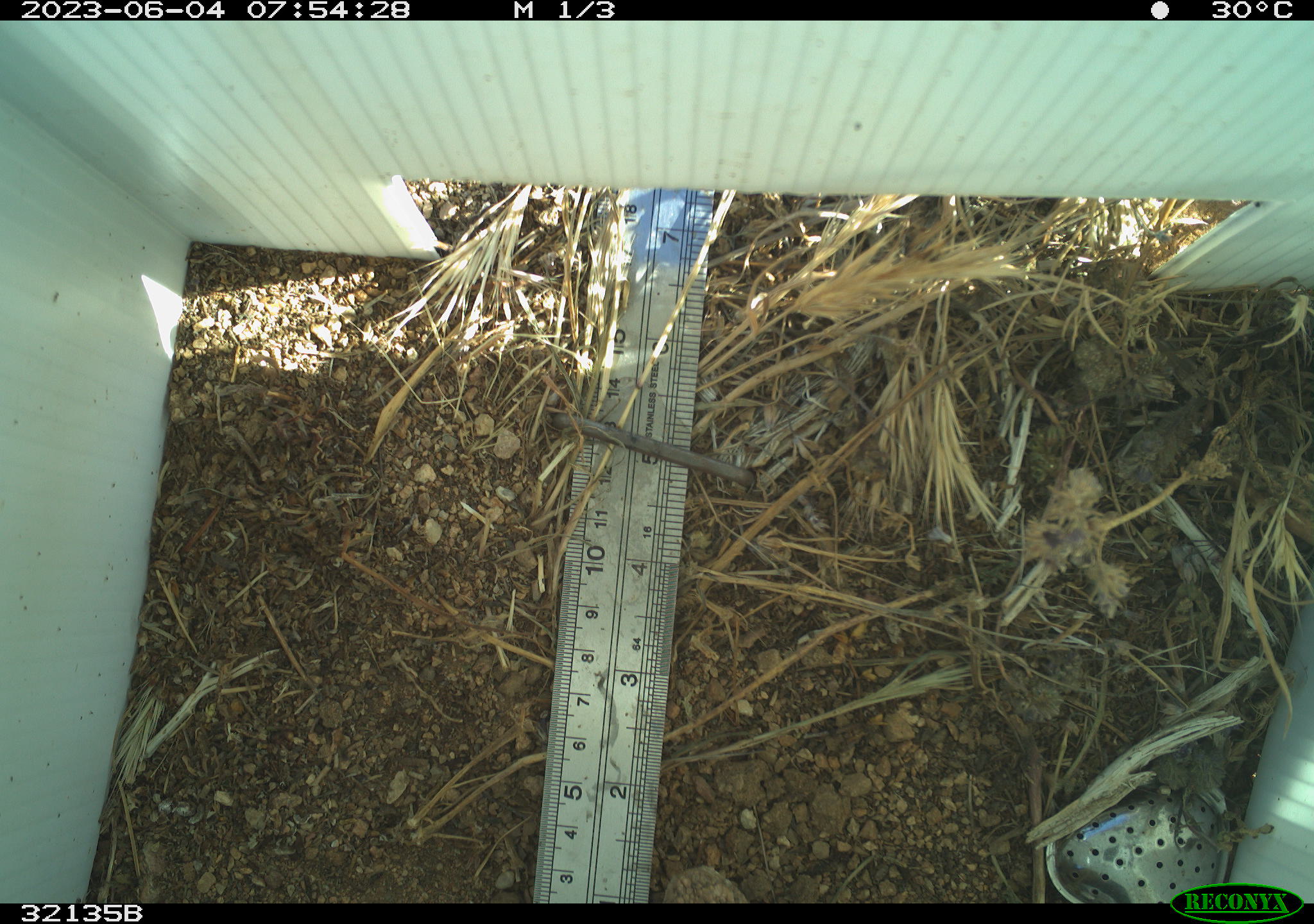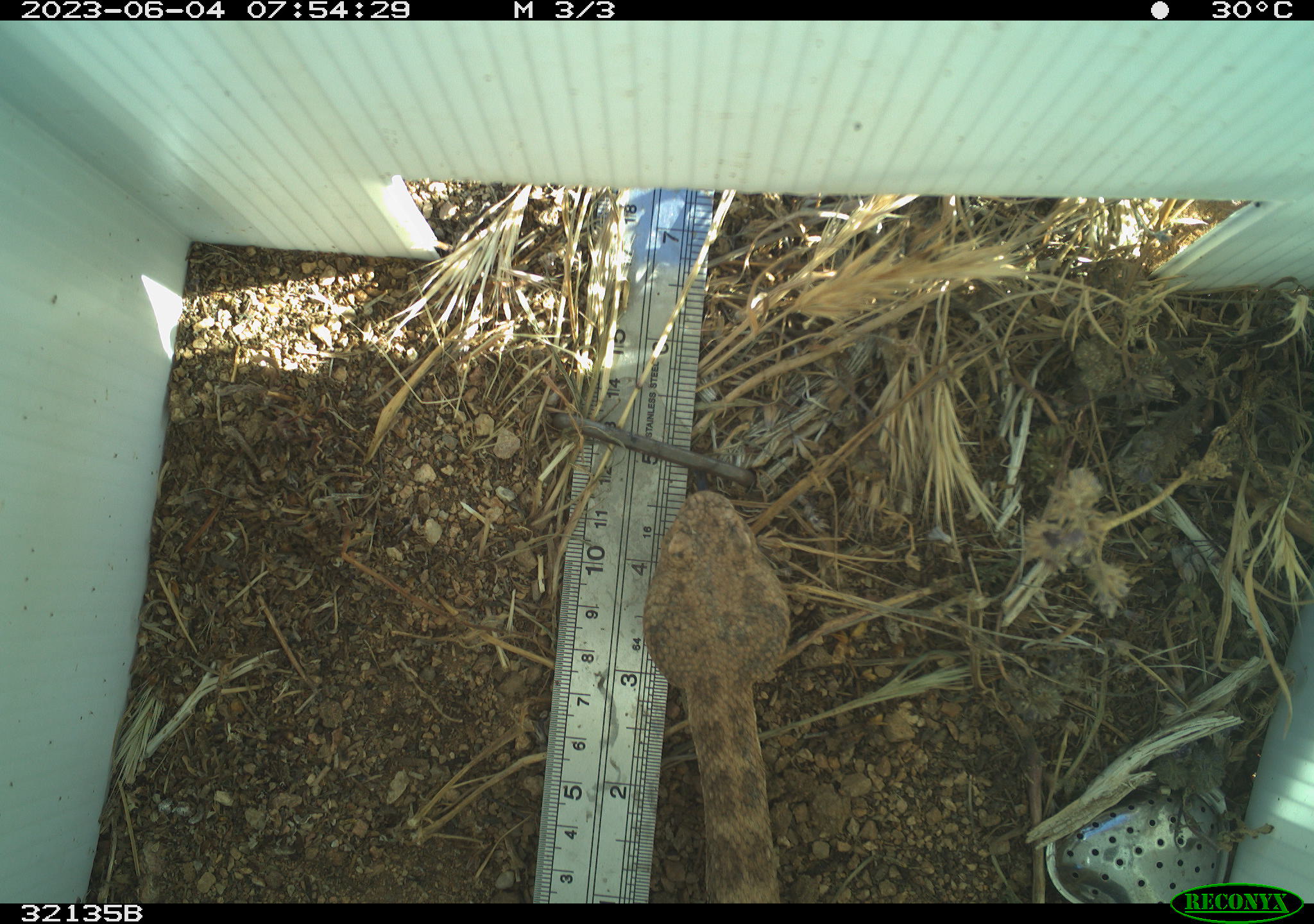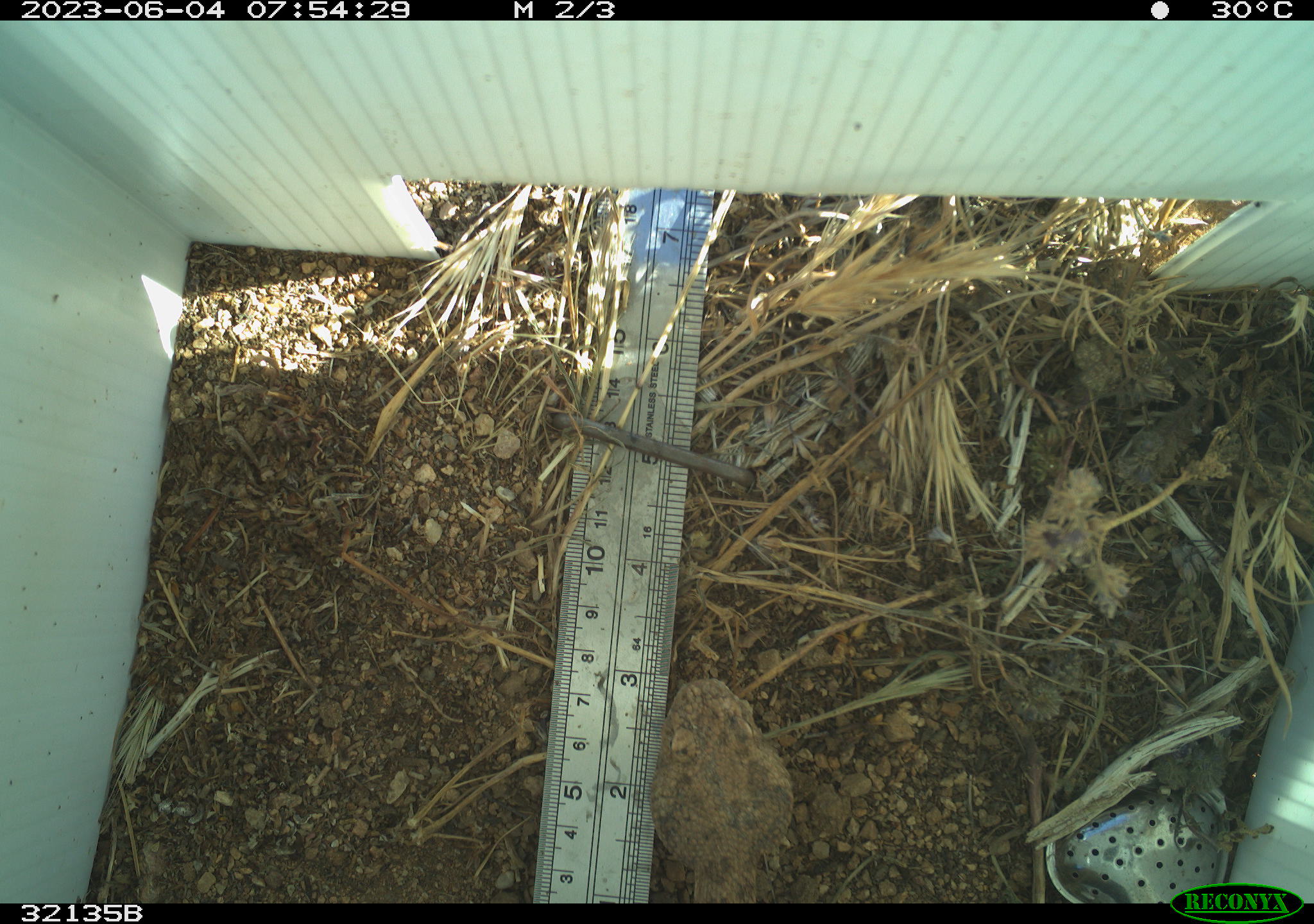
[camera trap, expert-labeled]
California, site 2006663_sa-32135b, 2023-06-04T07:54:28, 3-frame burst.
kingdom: Animalia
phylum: Chordata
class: Reptilia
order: Squamata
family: Viperidae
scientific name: Viperidae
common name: adders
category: viperidae family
Viperidae family (adders) (Viperidae).